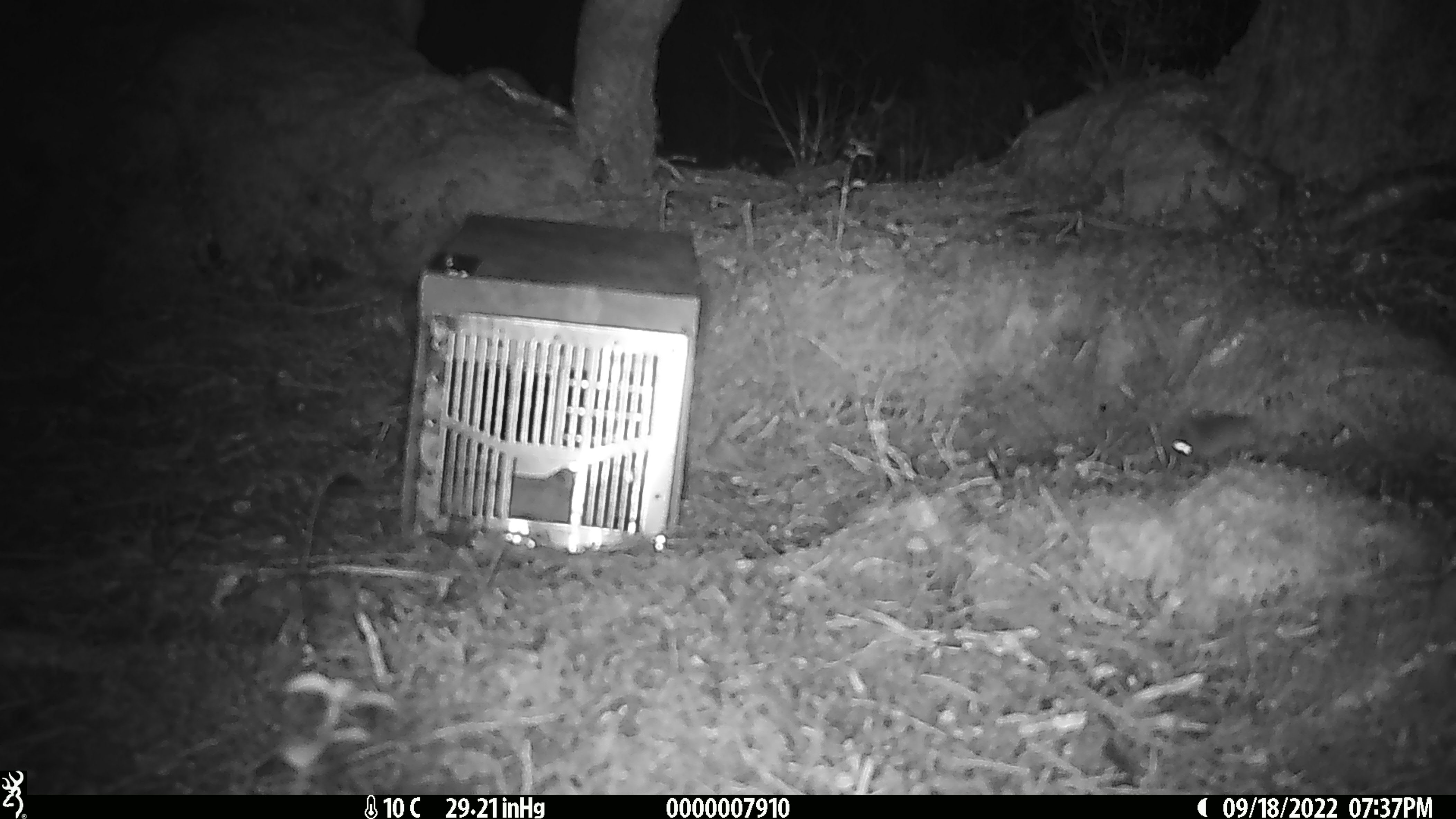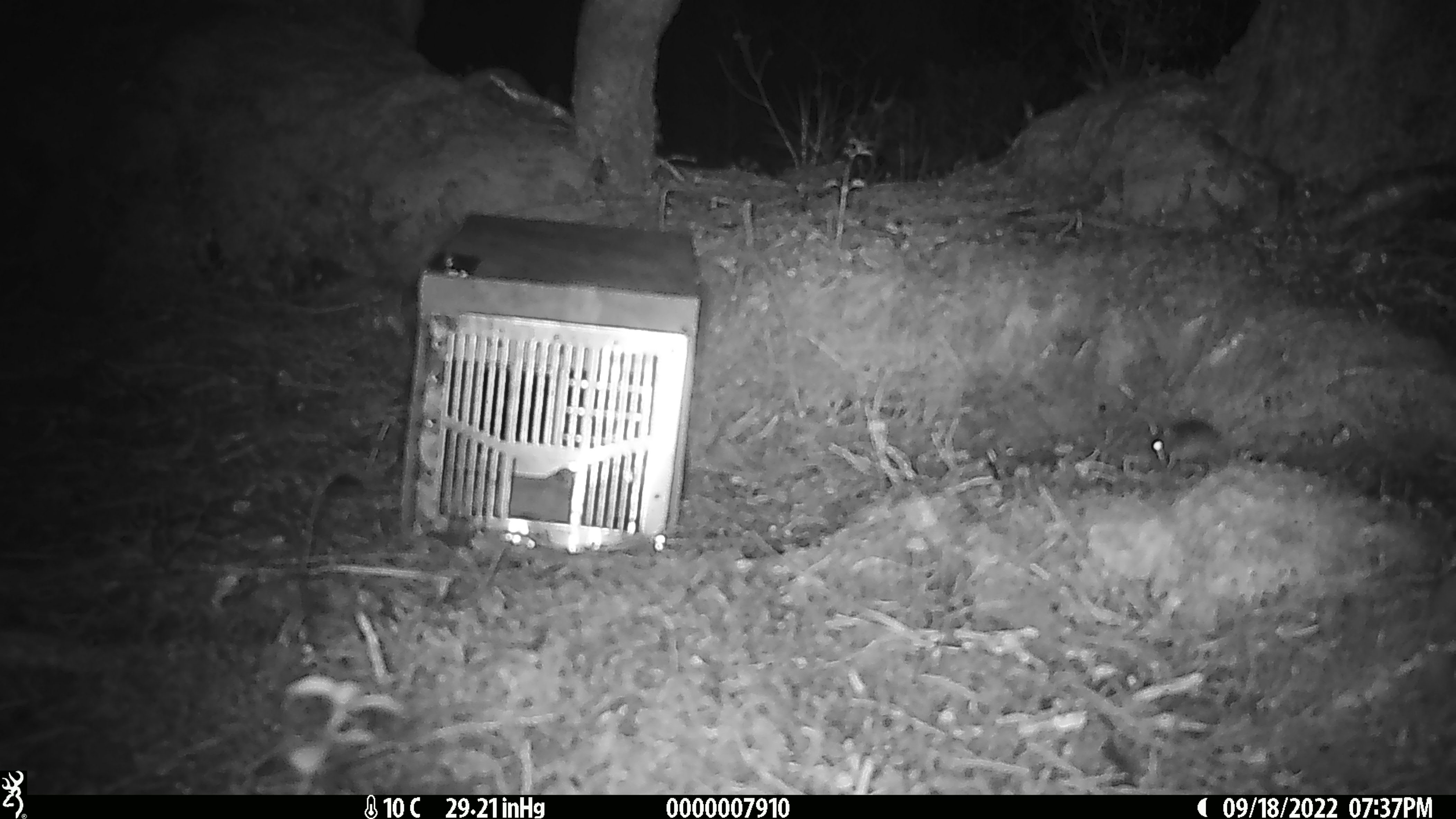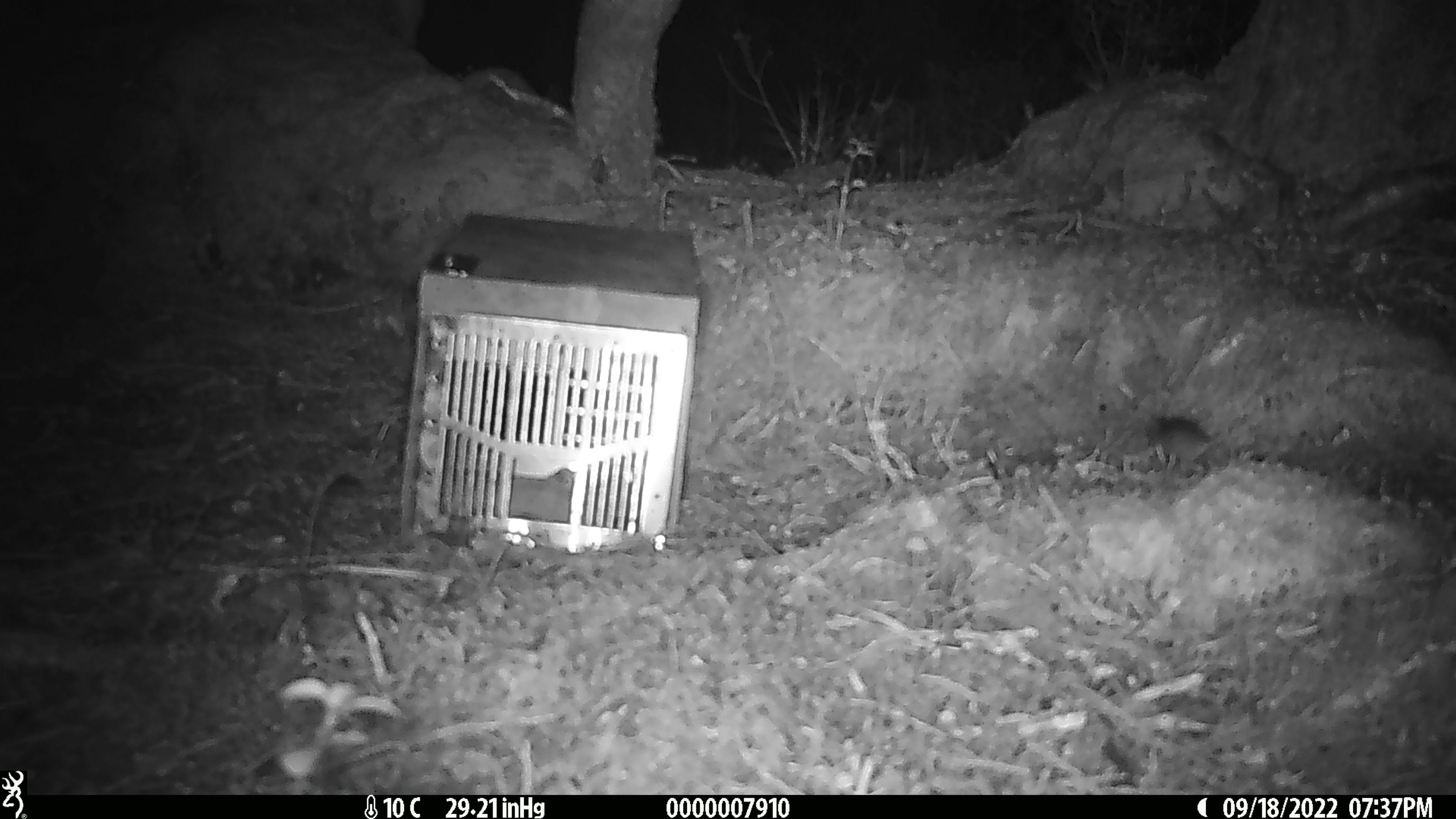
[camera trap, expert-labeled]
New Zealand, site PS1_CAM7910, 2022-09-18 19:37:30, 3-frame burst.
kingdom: Animalia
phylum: Chordata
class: Mammalia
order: Rodentia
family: Muridae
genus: Mus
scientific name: Mus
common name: mouse